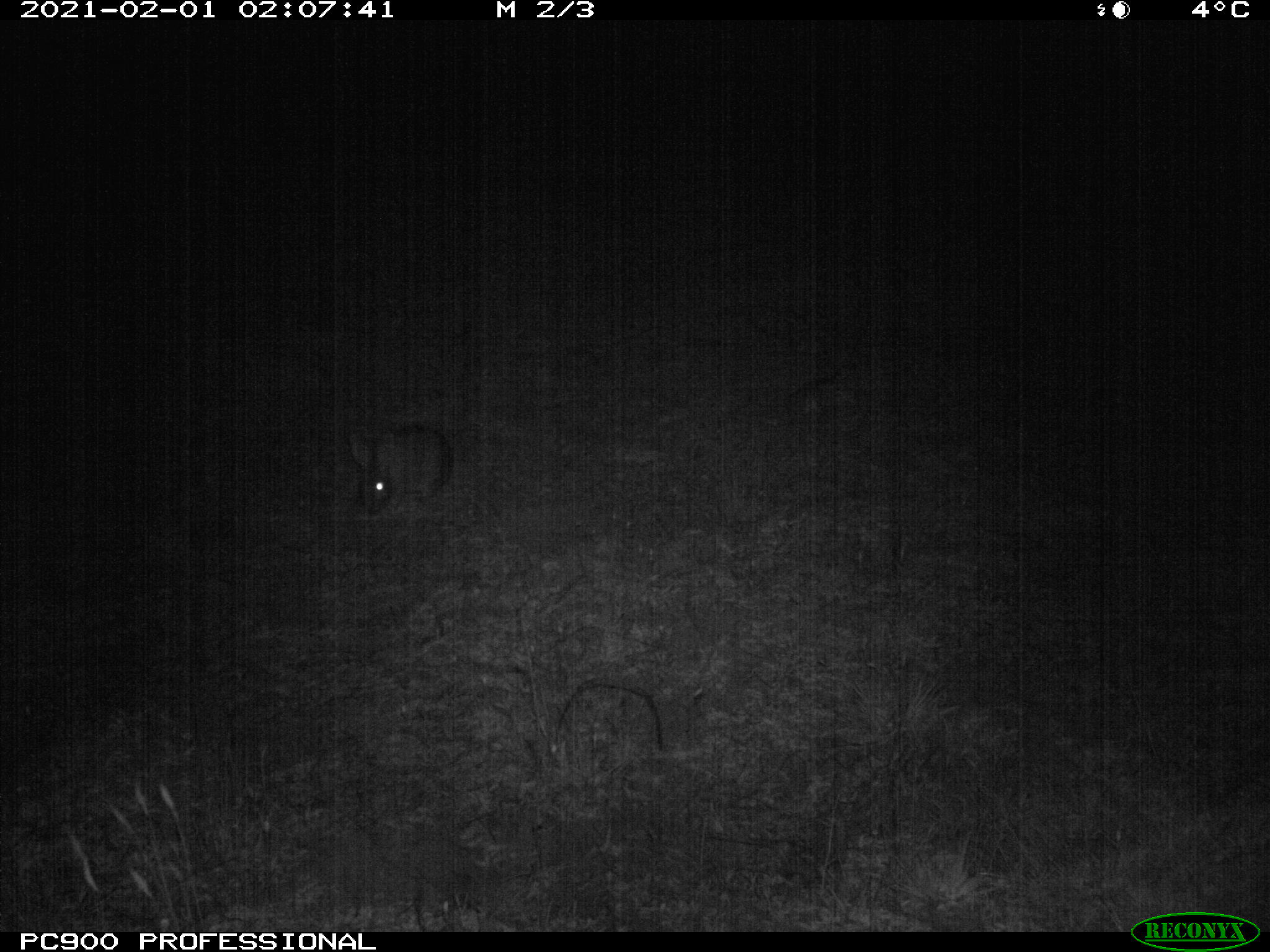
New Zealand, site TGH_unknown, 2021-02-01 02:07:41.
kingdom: Animalia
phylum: Chordata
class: Mammalia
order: Lagomorpha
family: Leporidae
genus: Oryctolagus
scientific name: Oryctolagus cuniculus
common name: european rabbit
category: rabbit